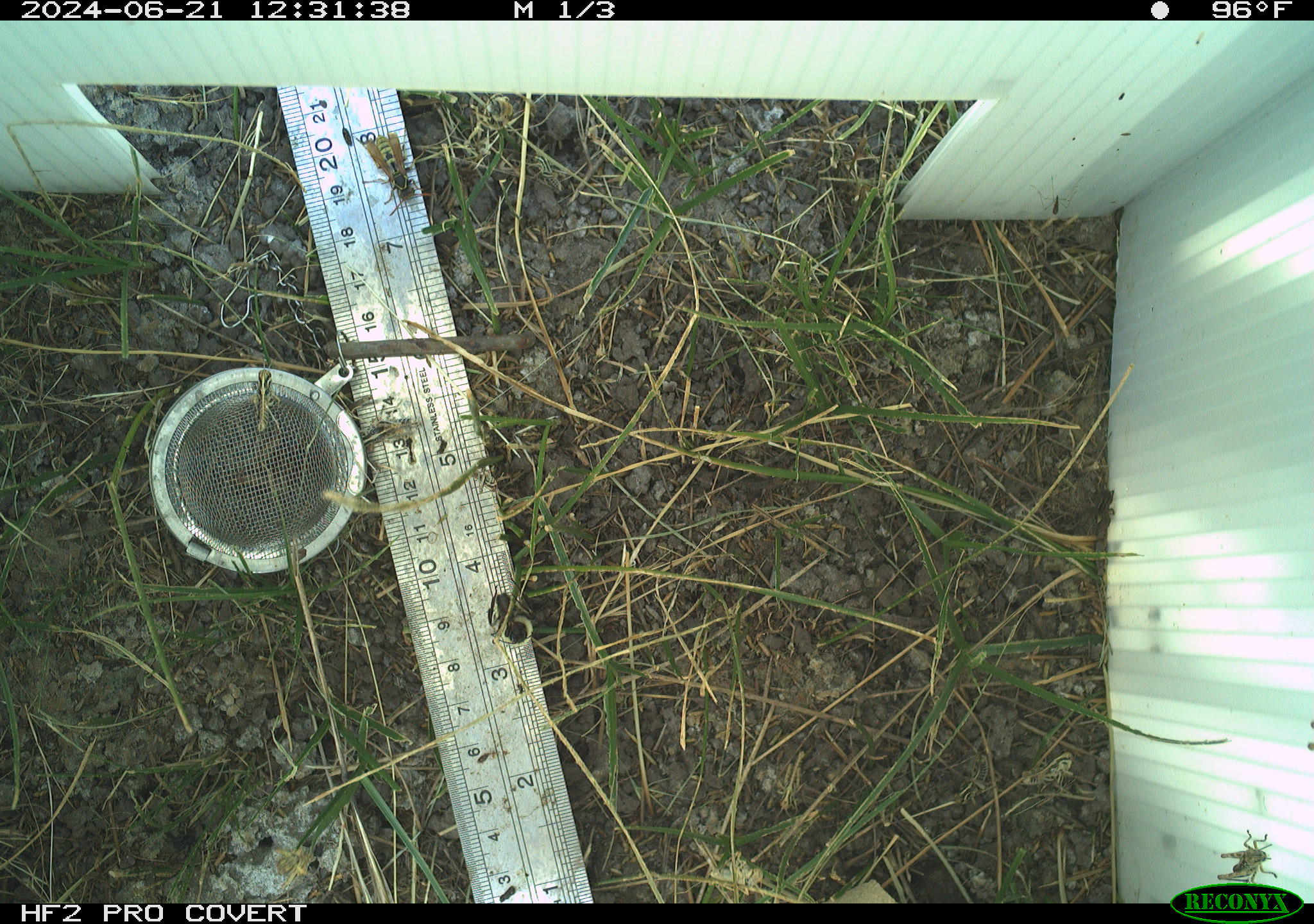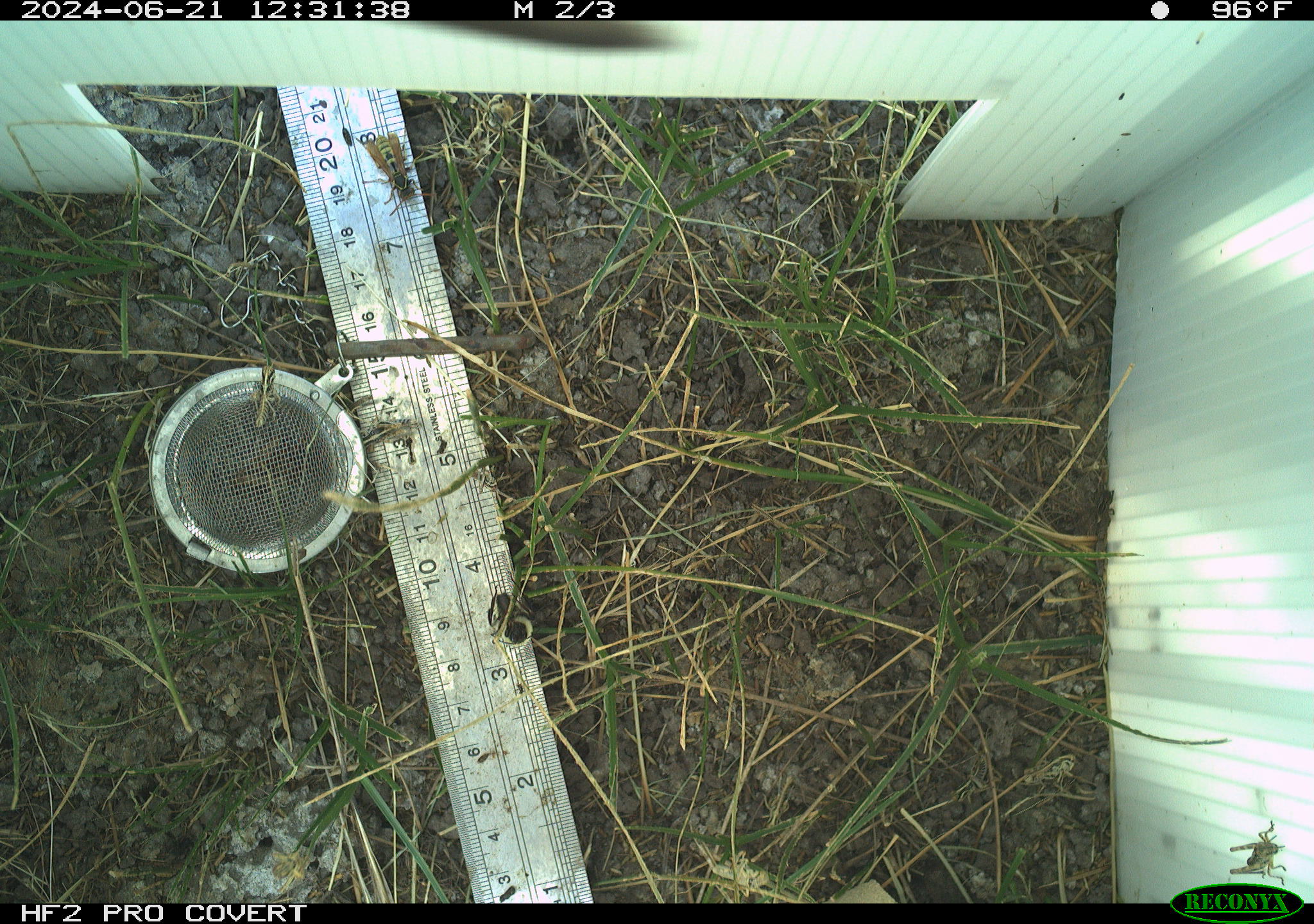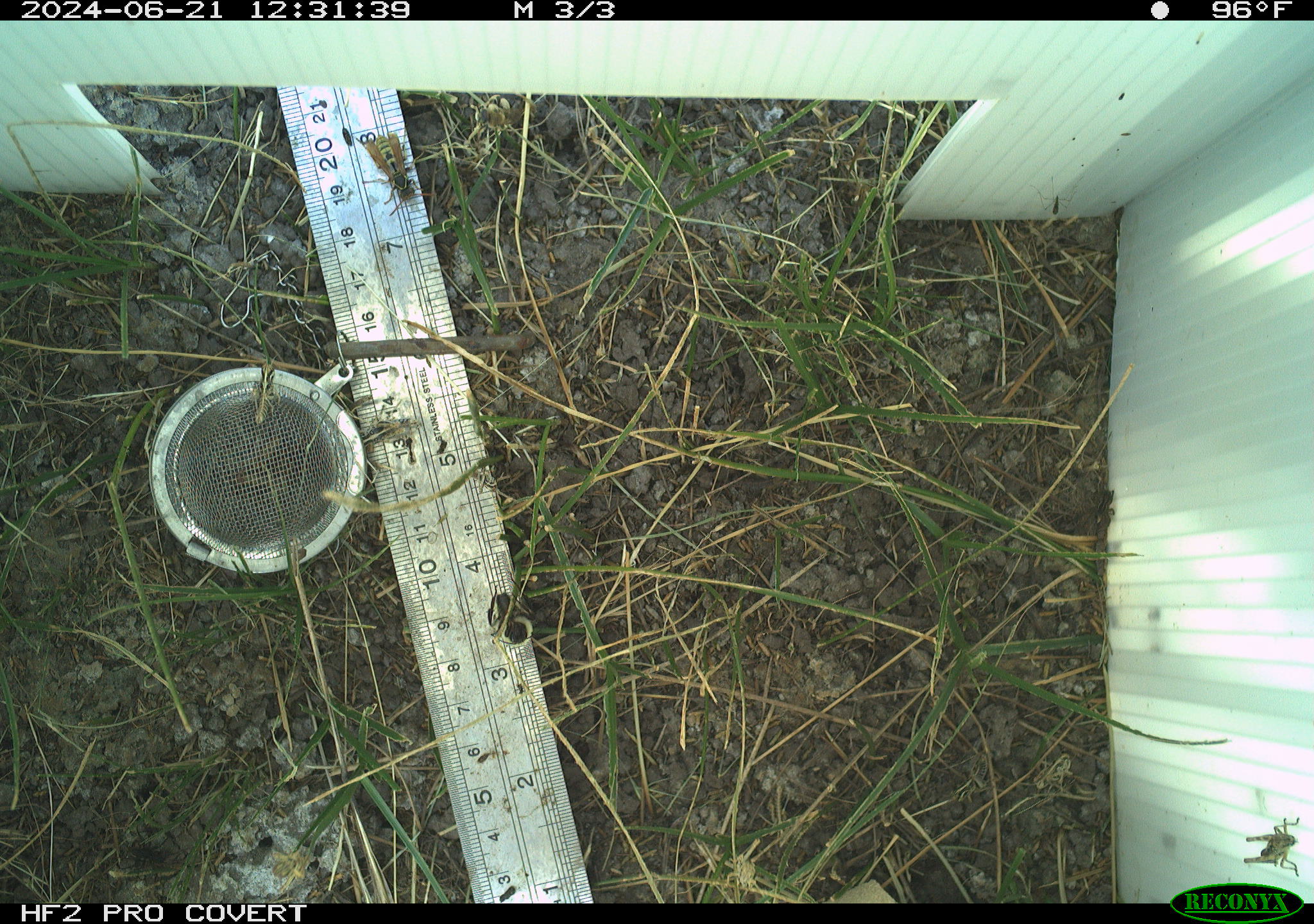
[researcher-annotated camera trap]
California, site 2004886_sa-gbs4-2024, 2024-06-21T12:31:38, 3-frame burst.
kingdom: Animalia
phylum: Arthropoda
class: Insecta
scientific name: Insecta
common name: insect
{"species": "insect (Insecta)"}